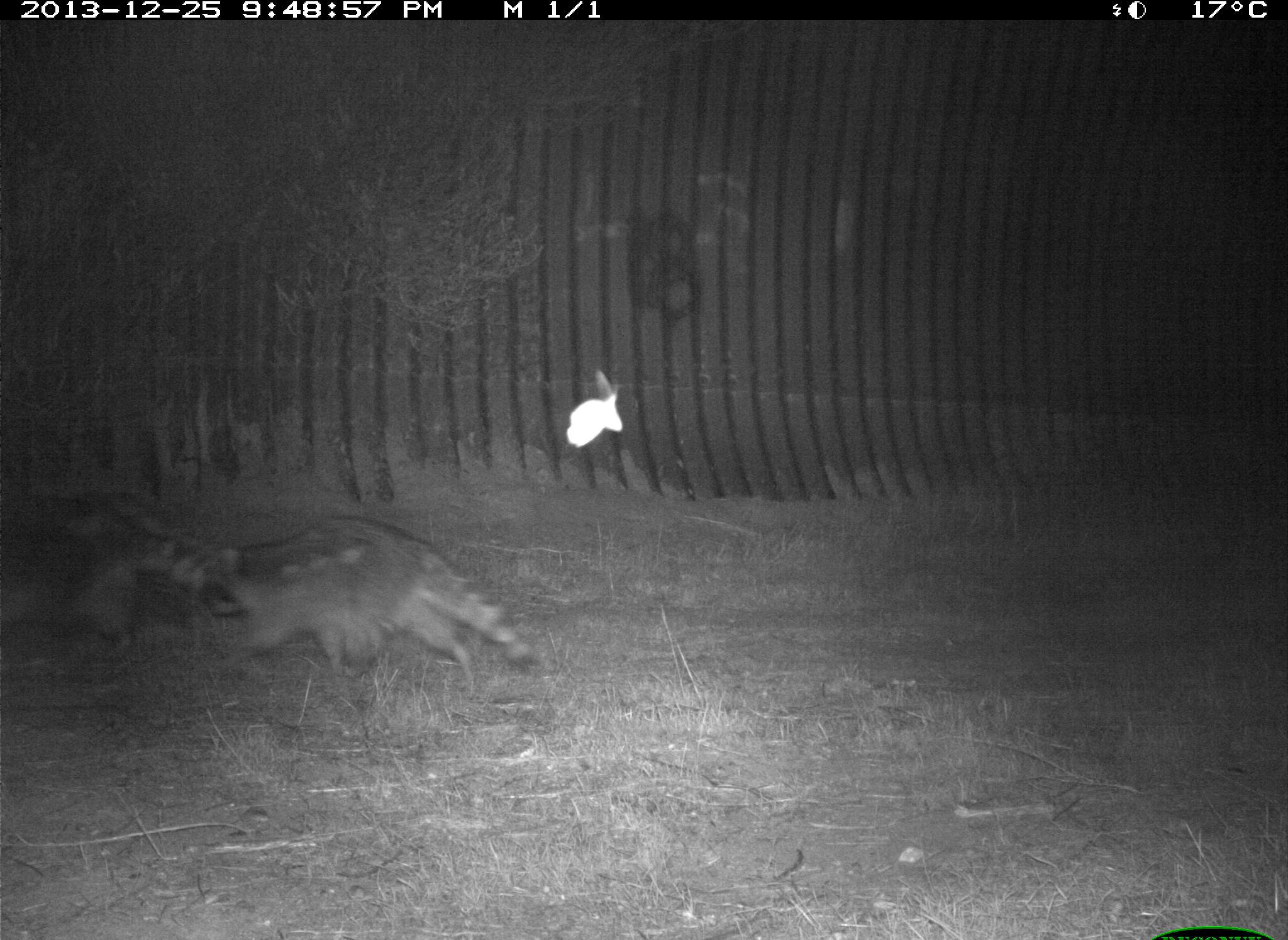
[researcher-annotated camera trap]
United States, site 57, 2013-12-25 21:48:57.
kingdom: Animalia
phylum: Chordata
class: Mammalia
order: Carnivora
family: Procyonidae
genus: Procyon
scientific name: Procyon lotor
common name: raccoon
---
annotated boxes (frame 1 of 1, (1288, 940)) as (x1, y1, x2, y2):
raccoon: (171, 515, 544, 705); (0, 488, 232, 664); (565, 368, 625, 453)